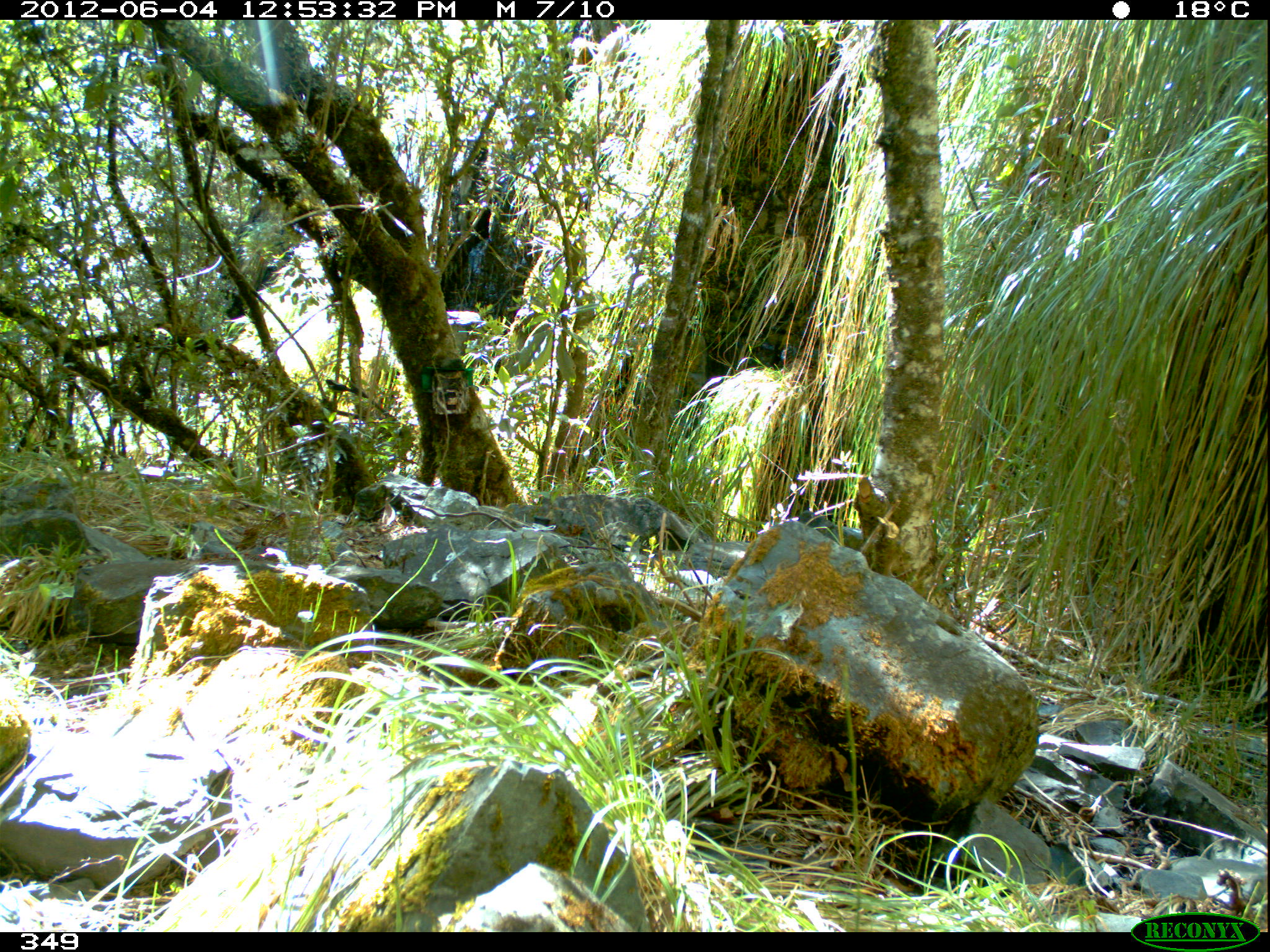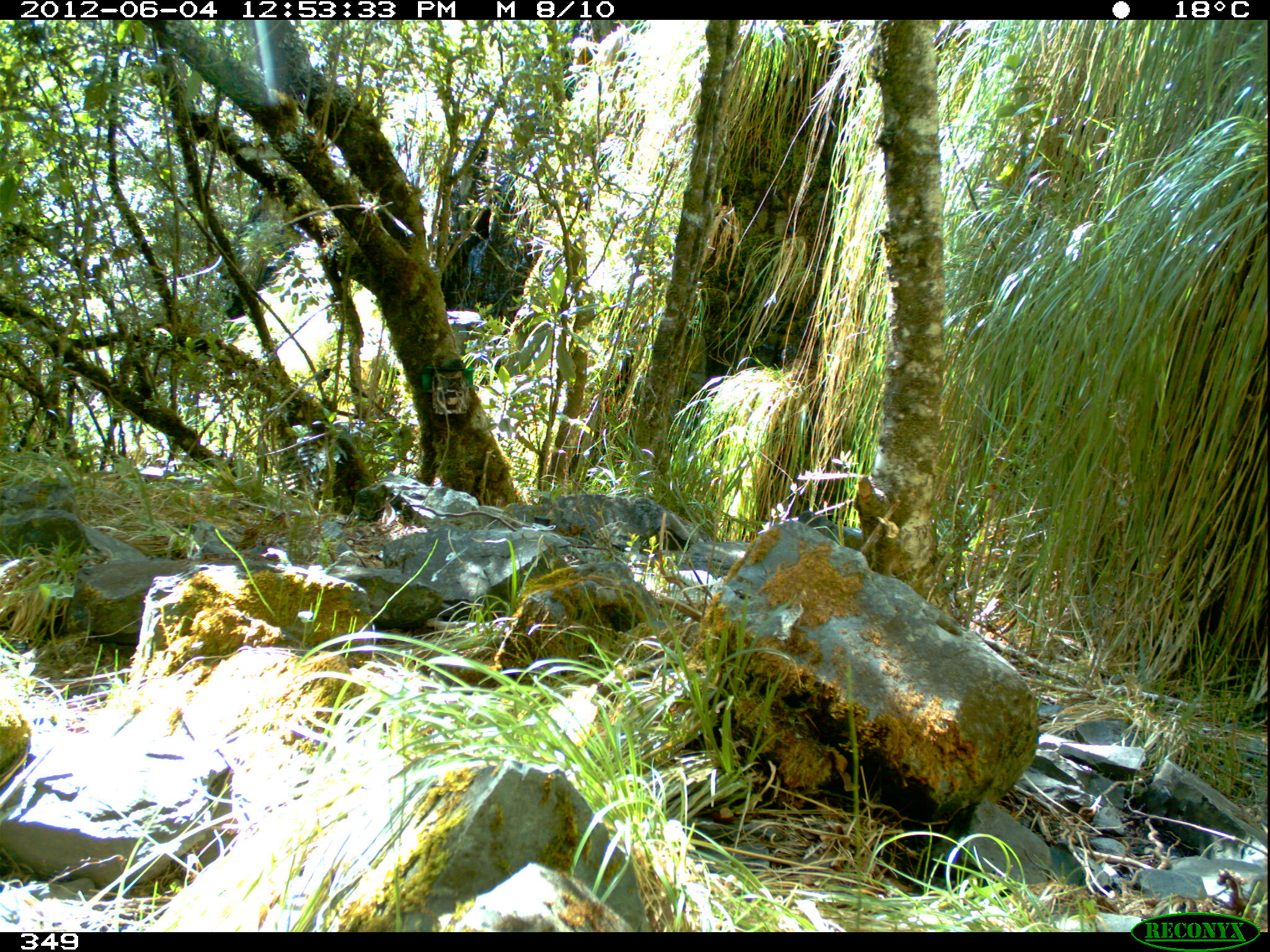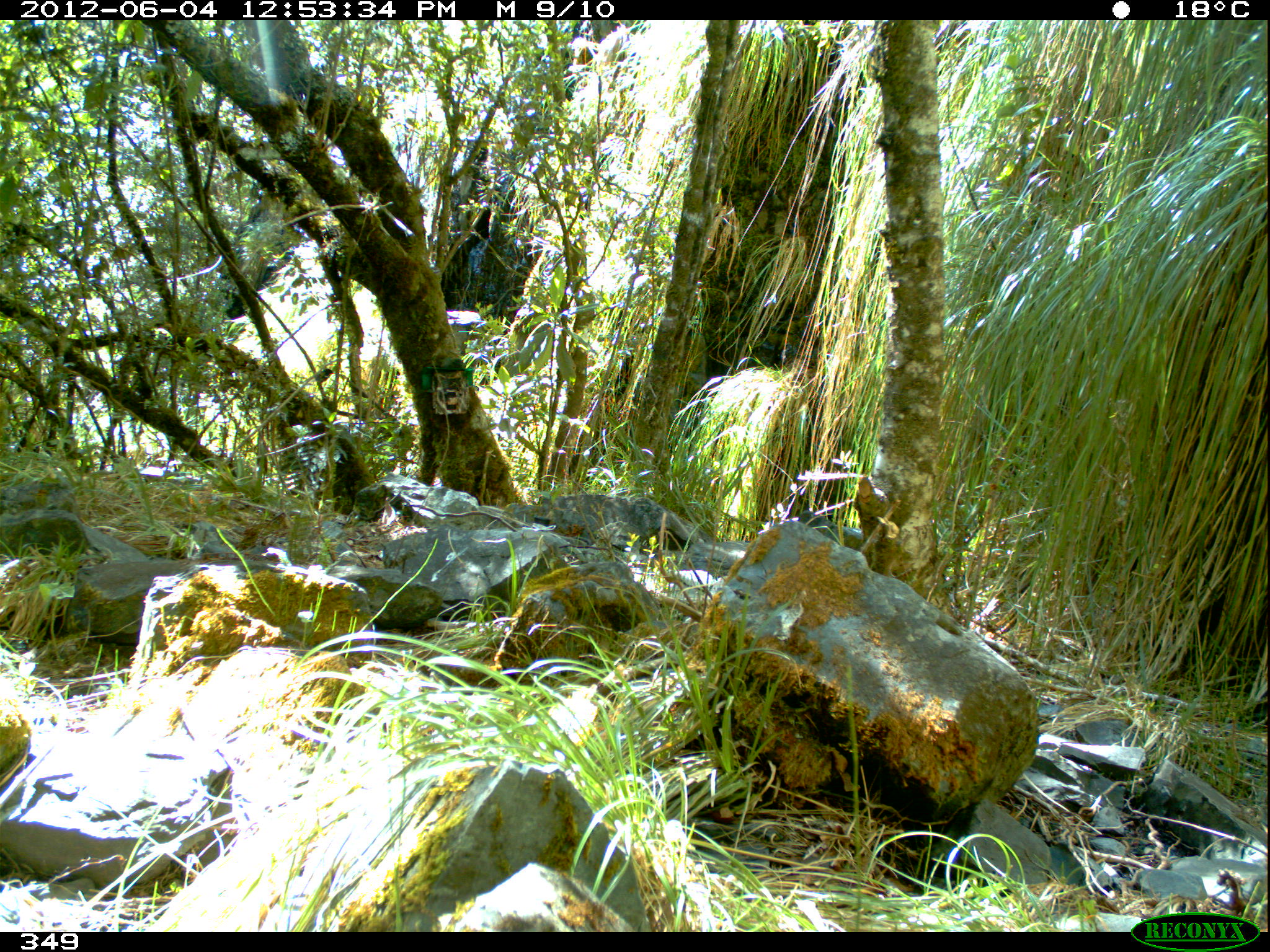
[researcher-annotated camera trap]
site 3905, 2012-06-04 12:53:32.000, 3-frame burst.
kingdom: Animalia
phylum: Chordata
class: Aves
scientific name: Aves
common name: bird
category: unknown bird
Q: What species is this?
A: Unknown bird (bird) (Aves).